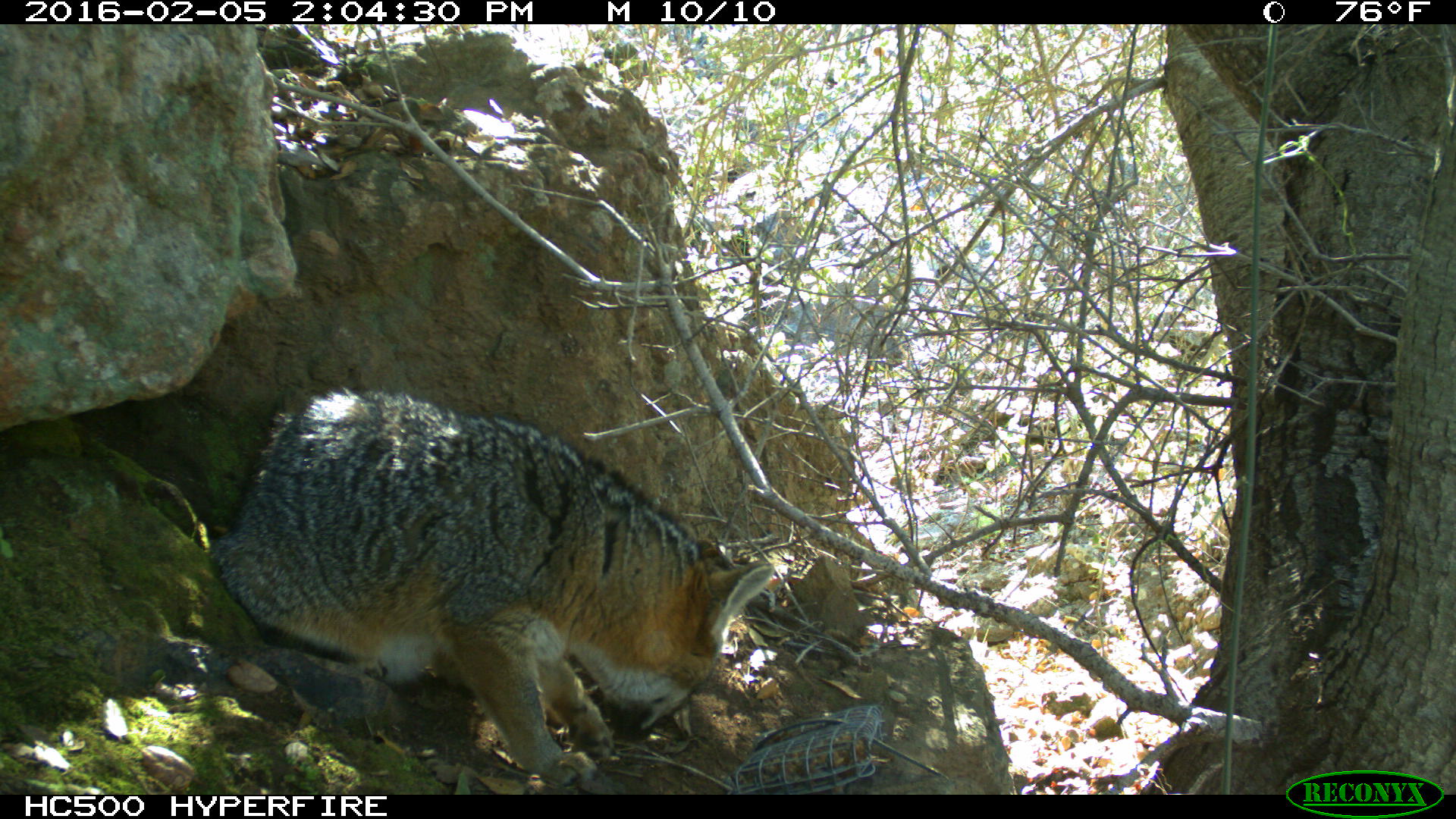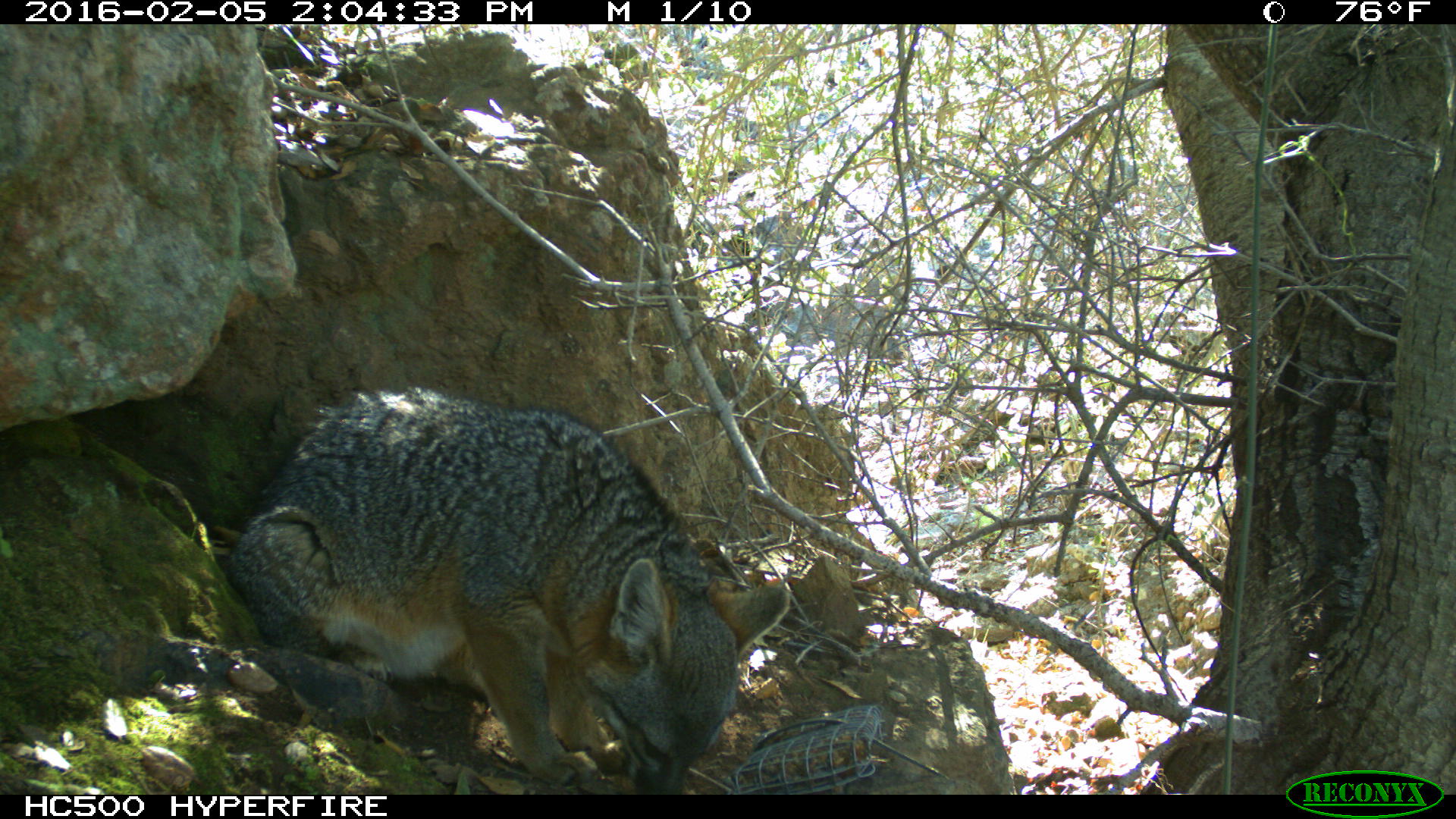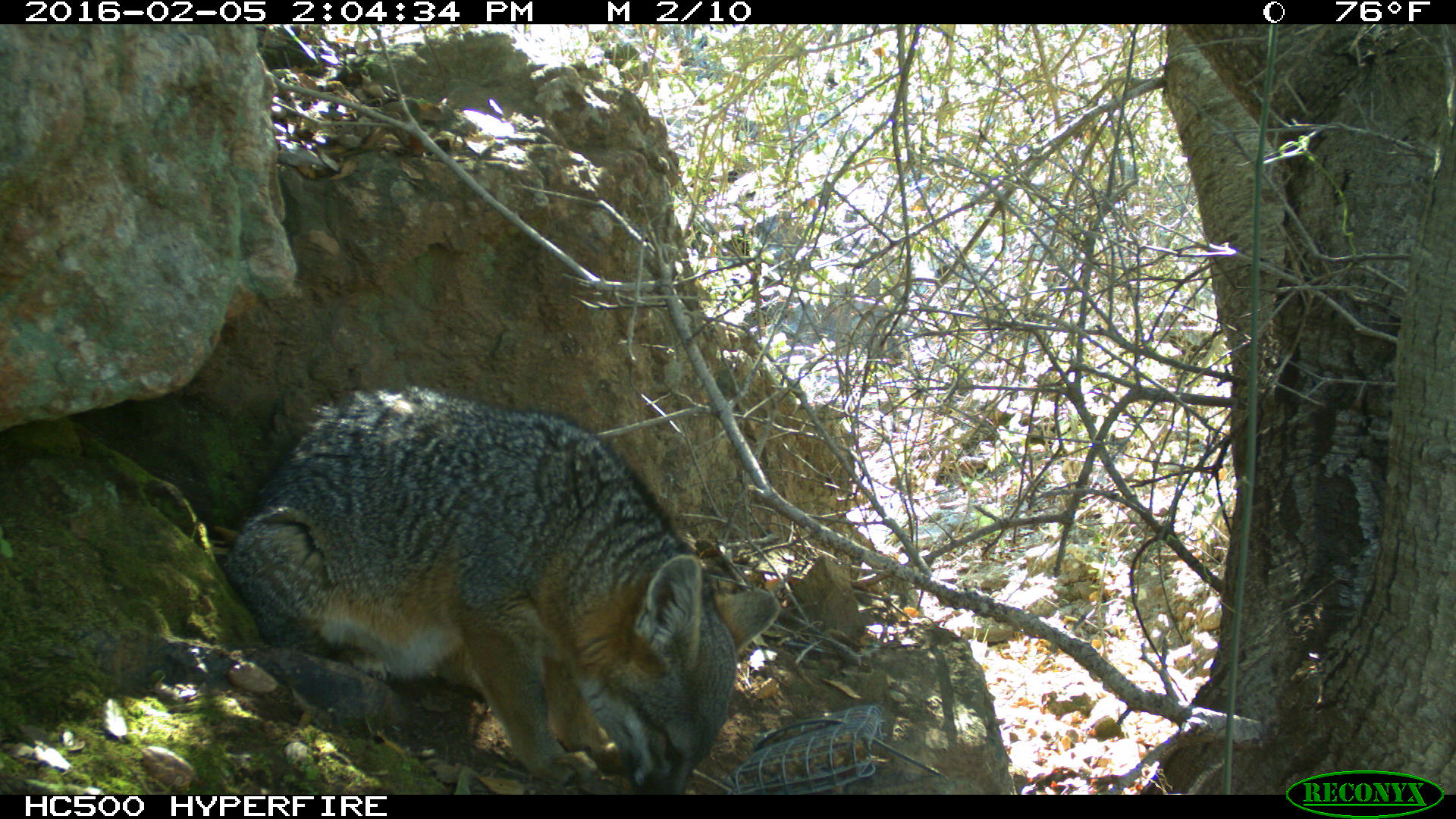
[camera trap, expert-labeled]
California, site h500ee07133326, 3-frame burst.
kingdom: Animalia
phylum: Chordata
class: Mammalia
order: Carnivora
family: Canidae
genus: Urocyon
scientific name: Urocyon littoralis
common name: island fox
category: fox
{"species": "fox (island fox) (Urocyon littoralis)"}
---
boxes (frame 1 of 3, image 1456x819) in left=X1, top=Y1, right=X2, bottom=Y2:
fox: left=211, top=387, right=774, bottom=786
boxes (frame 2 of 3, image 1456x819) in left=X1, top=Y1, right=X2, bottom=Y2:
fox: left=227, top=388, right=791, bottom=793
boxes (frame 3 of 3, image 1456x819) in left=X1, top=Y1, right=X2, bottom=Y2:
fox: left=224, top=387, right=779, bottom=794